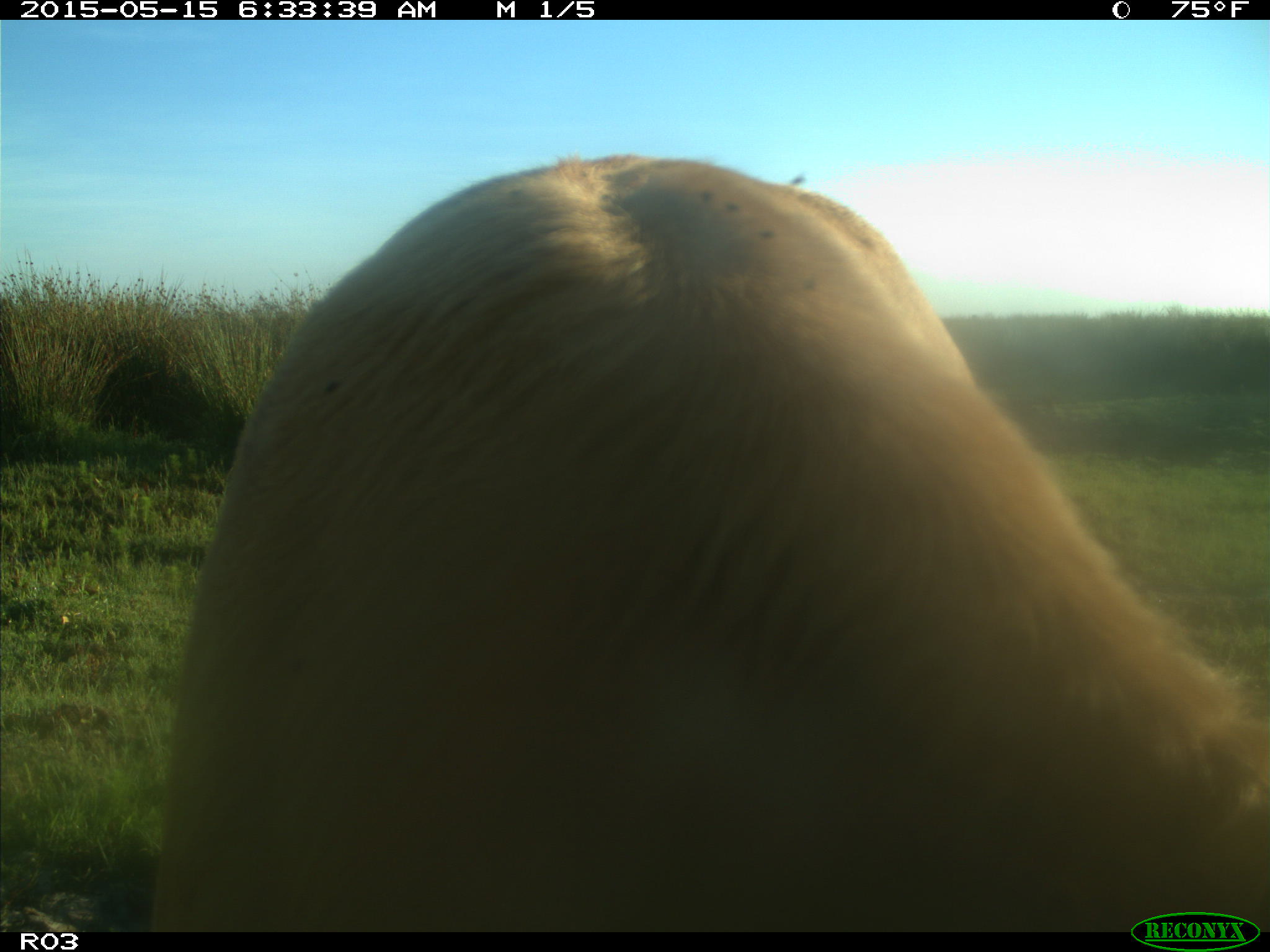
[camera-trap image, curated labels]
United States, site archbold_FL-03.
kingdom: Animalia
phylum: Chordata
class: Mammalia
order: Artiodactyla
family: Bovidae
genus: Bos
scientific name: Bos taurus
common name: domestic cow